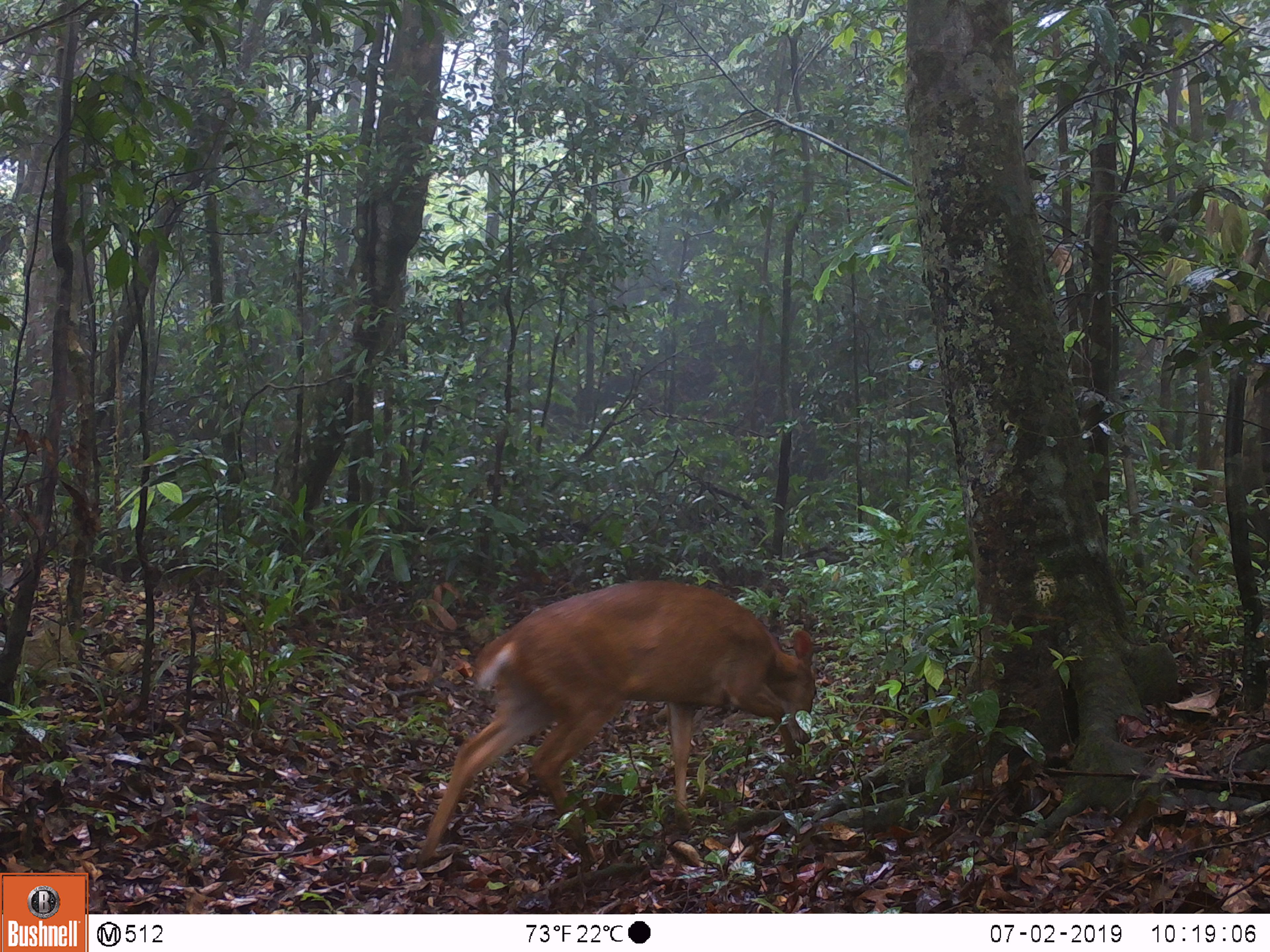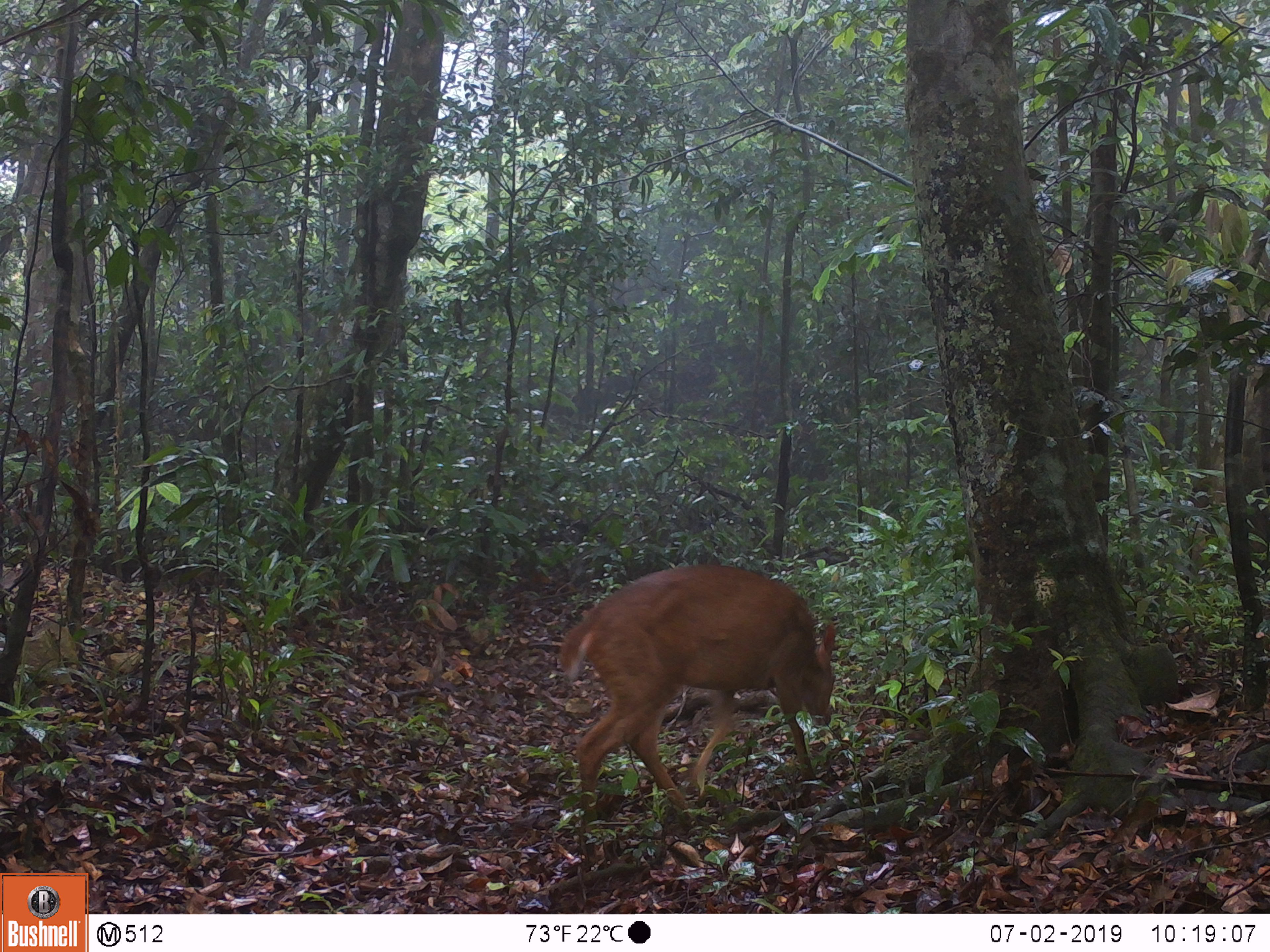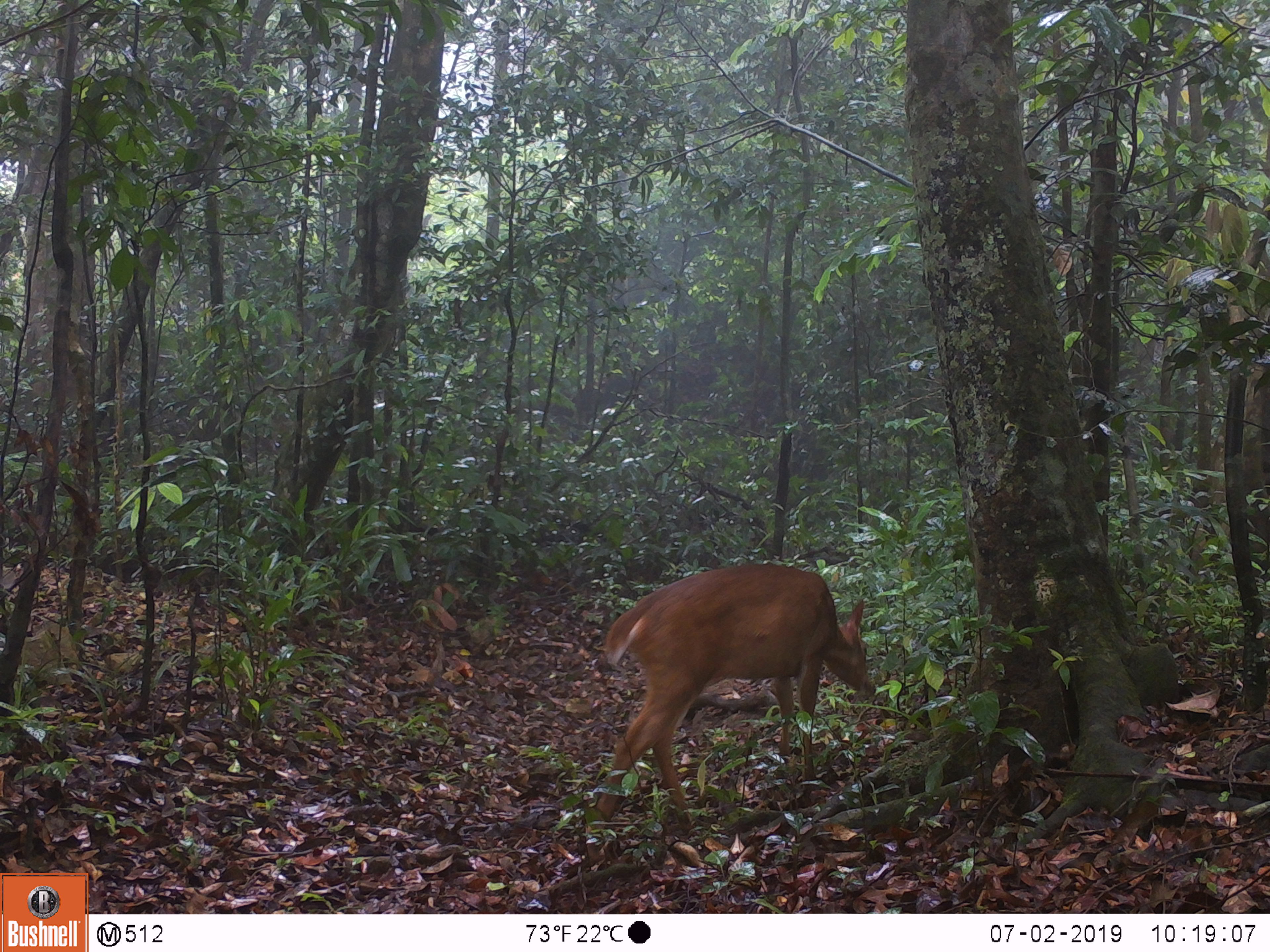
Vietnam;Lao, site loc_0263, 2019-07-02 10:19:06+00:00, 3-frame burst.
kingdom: Animalia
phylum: Chordata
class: Mammalia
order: Artiodactyla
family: Cervidae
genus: Muntiacus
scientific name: Muntiacus vuquangensis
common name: large-antlered muntjac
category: large antlered muntjac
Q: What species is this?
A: Large antlered muntjac (large-antlered muntjac) (Muntiacus vuquangensis).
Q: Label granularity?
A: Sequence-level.